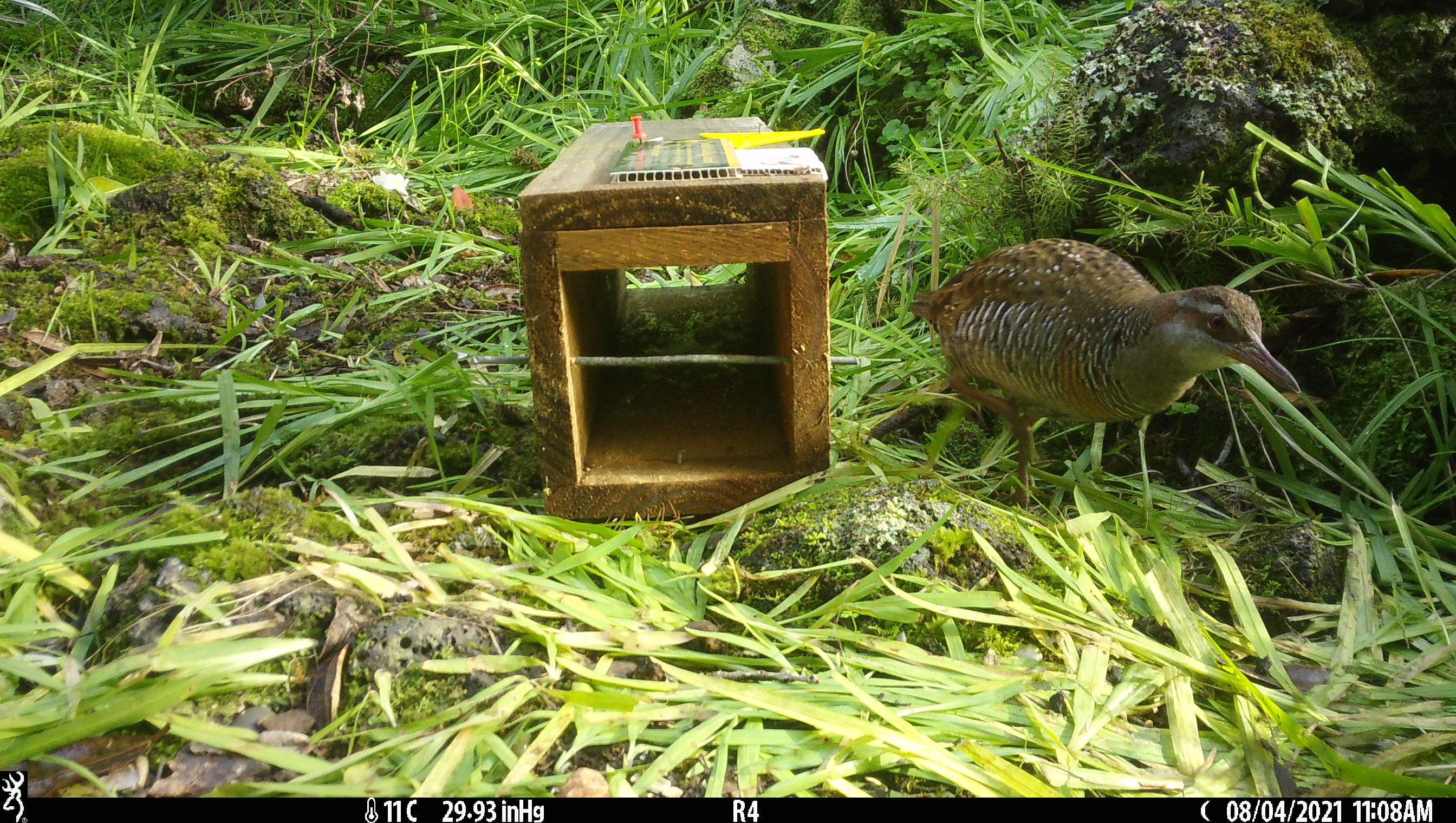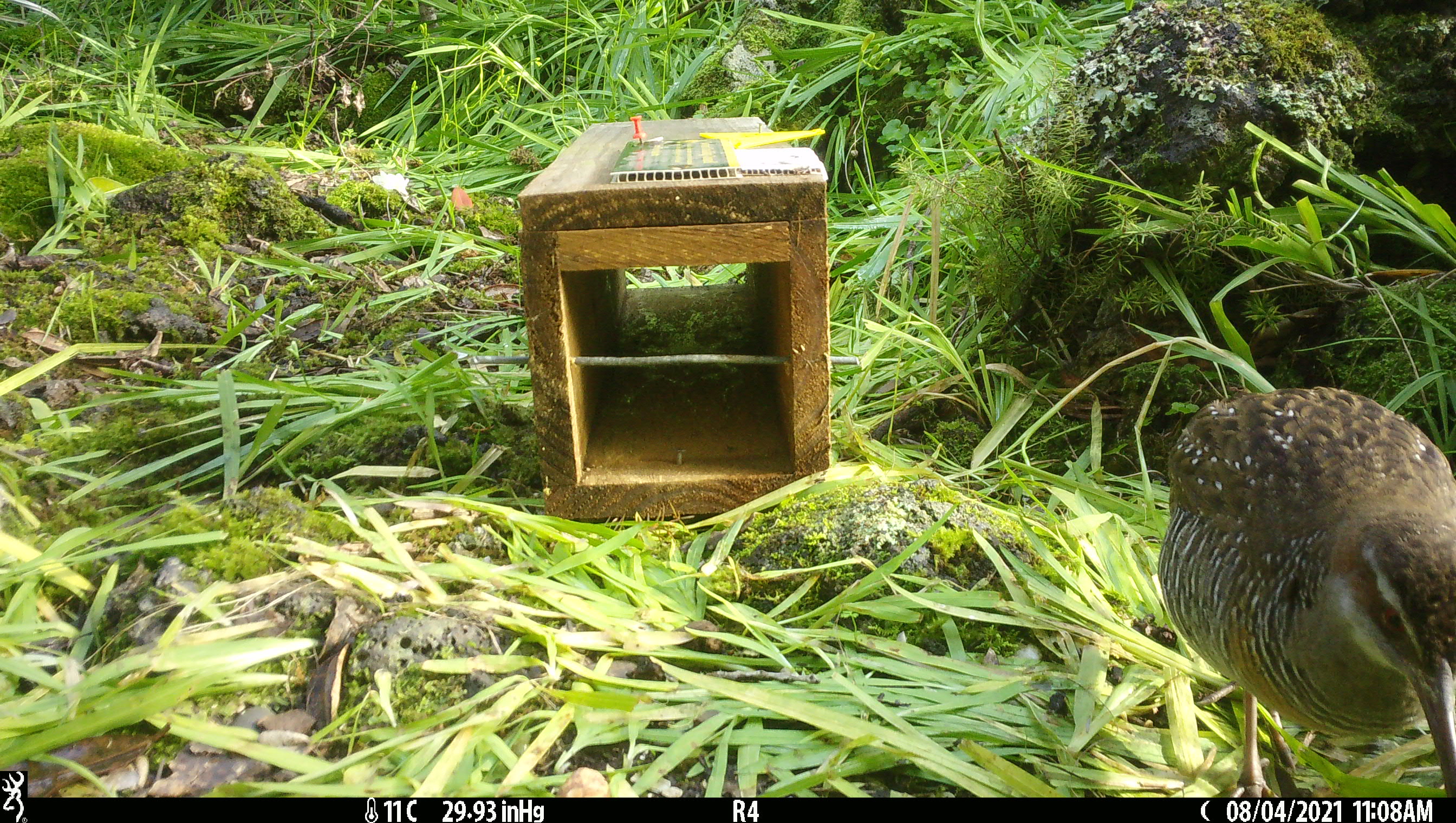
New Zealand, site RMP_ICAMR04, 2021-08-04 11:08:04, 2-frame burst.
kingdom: Animalia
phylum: Chordata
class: Aves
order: Gruiformes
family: Rallidae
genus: Gallirallus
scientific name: Gallirallus philippensis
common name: buff-banded rail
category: banded rail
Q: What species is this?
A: Banded rail (buff-banded rail) (Gallirallus philippensis).